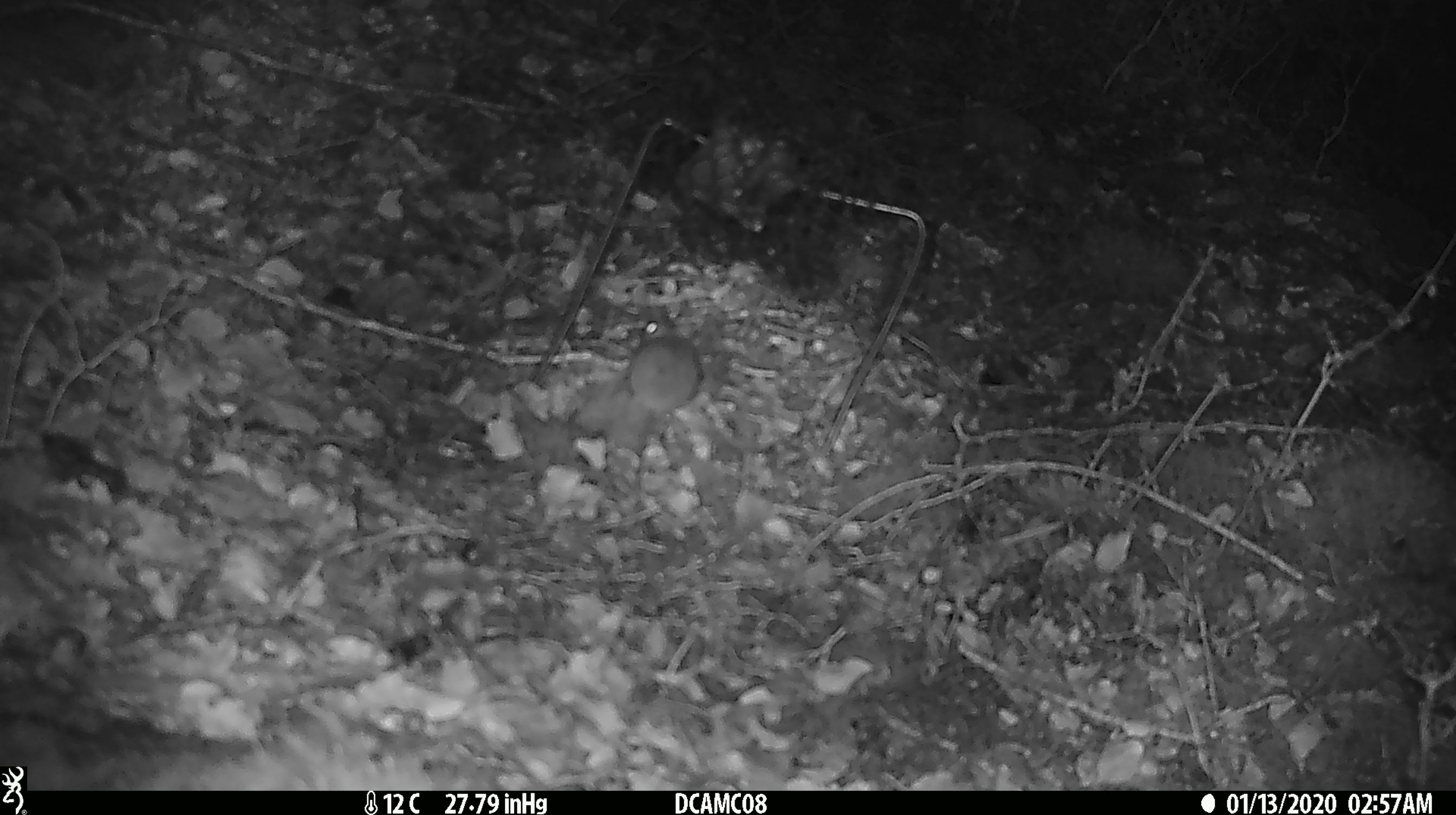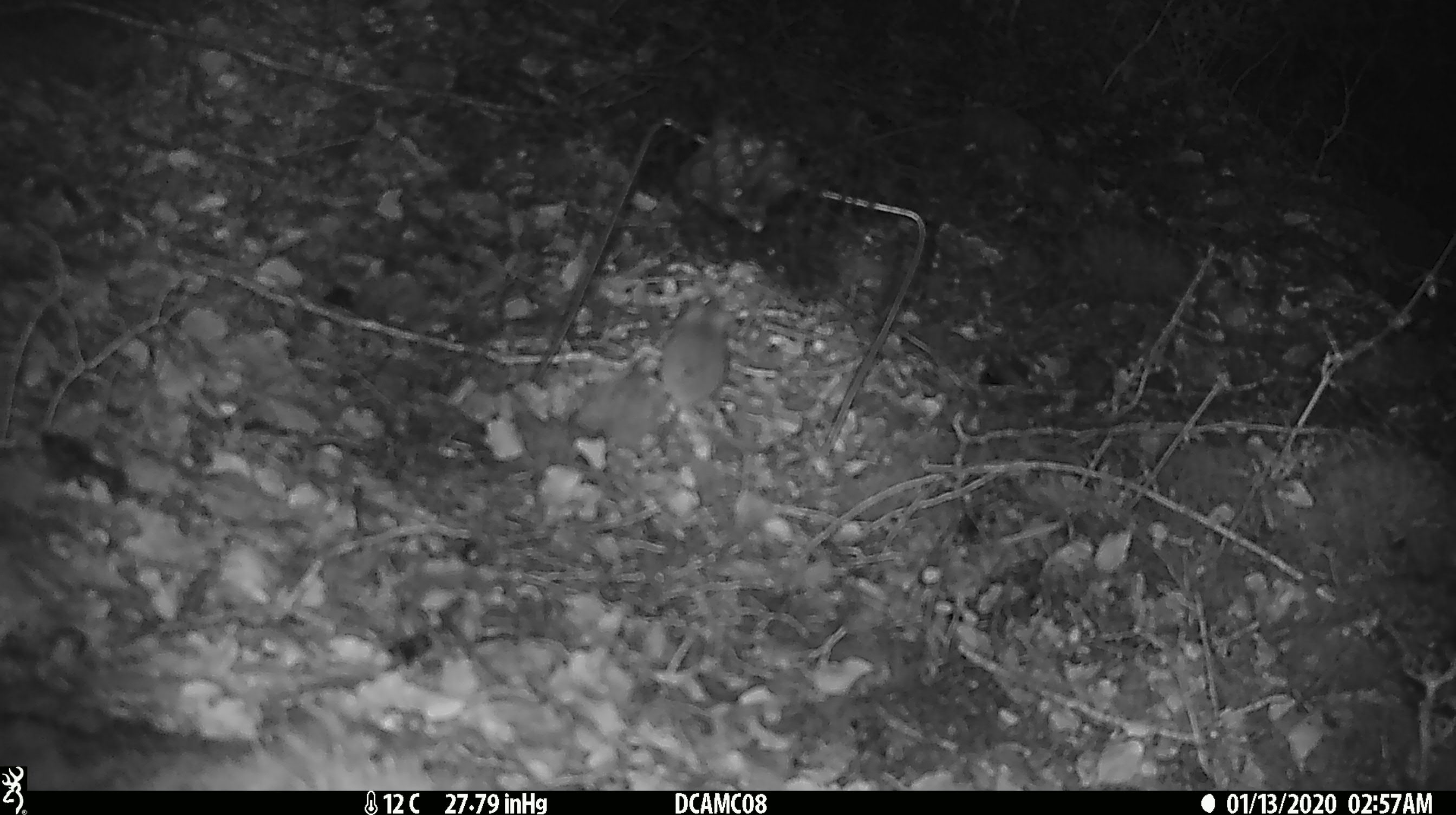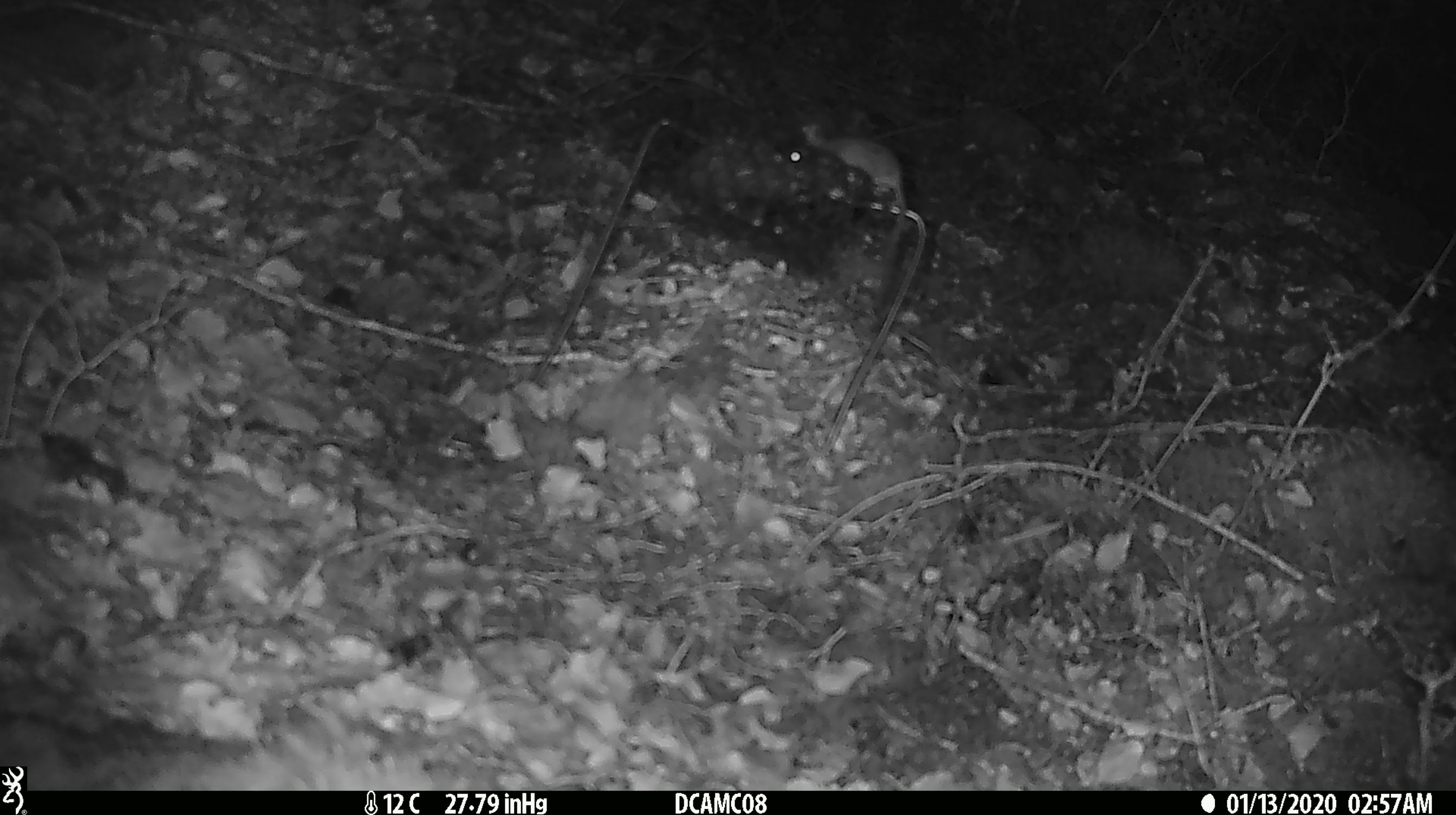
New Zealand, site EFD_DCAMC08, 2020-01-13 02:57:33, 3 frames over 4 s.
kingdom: Animalia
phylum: Chordata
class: Mammalia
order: Rodentia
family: Muridae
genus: Mus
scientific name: Mus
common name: mouse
Mouse (Mus).